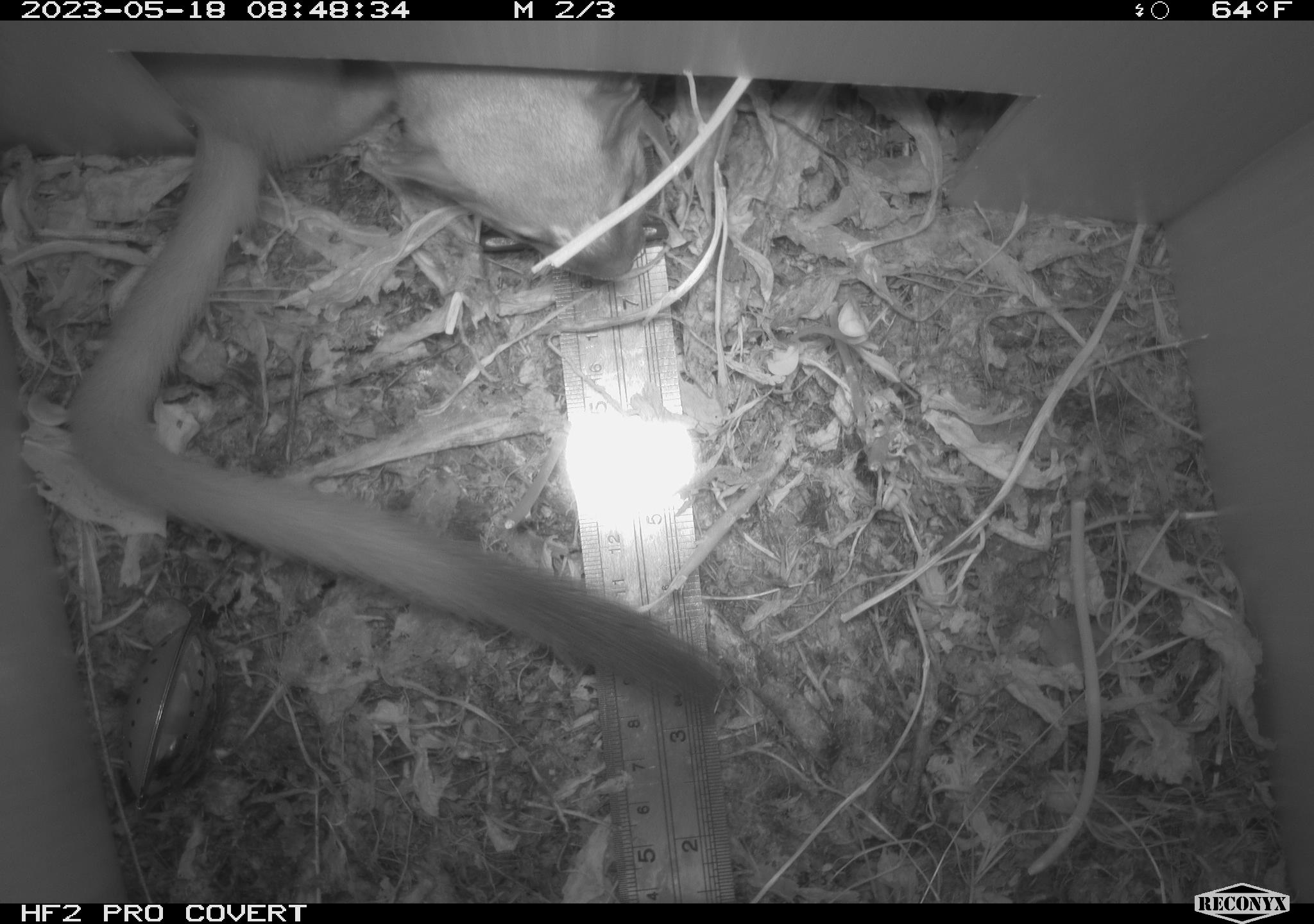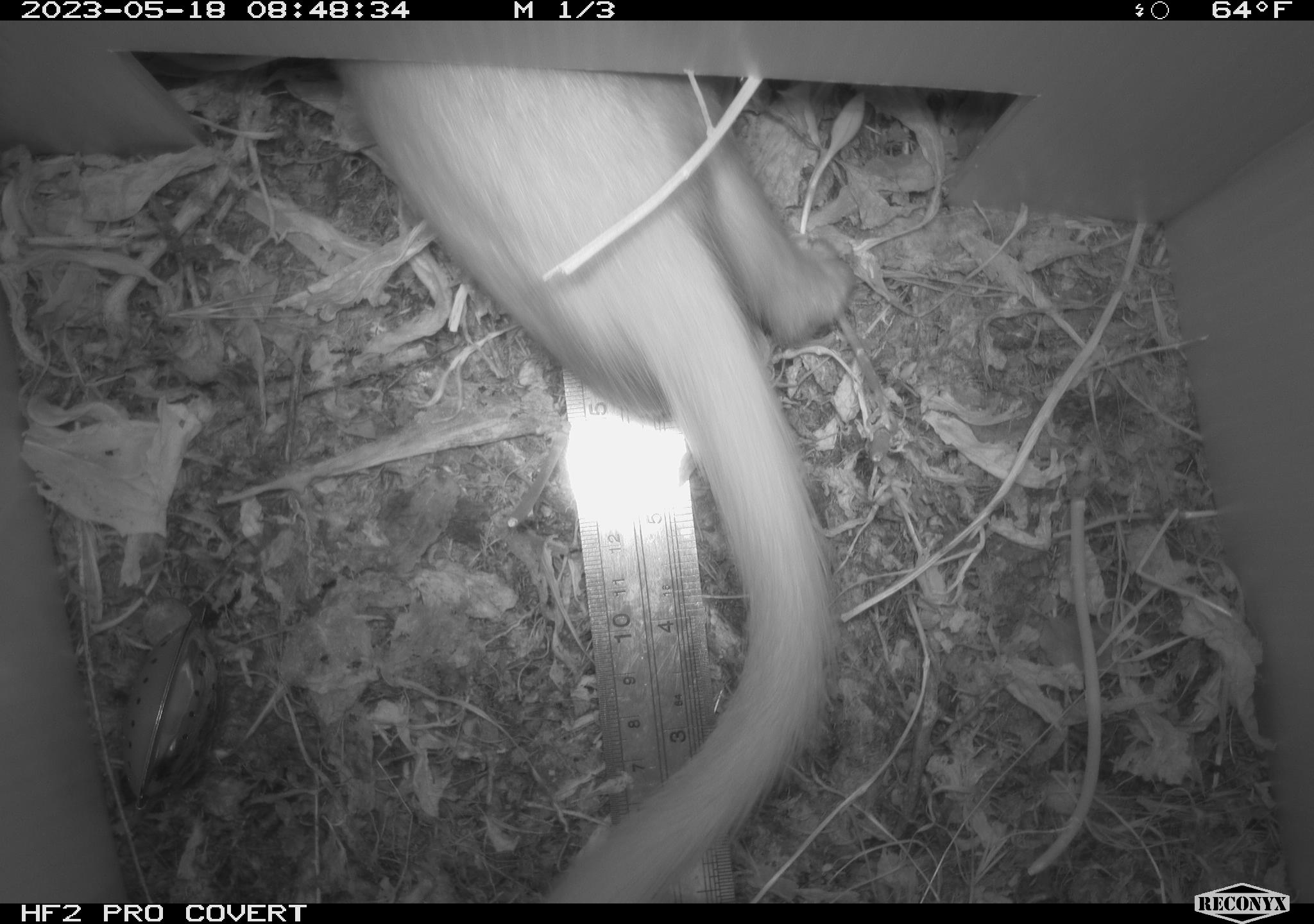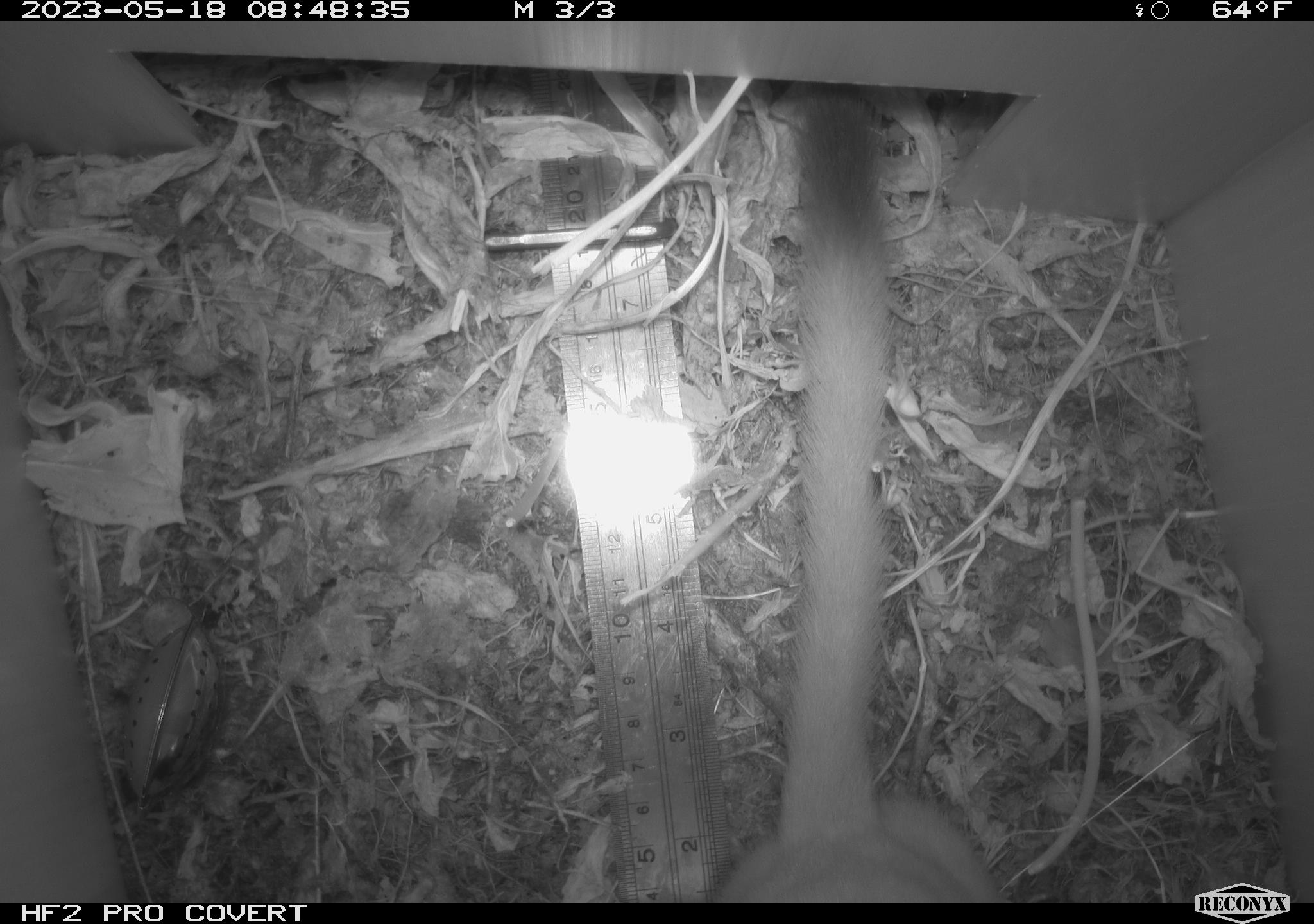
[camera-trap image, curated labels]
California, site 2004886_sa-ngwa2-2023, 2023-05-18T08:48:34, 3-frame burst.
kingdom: Animalia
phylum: Chordata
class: Mammalia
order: Carnivora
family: Mustelidae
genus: Neogale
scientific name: Neogale frenata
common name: long-tailed weasel